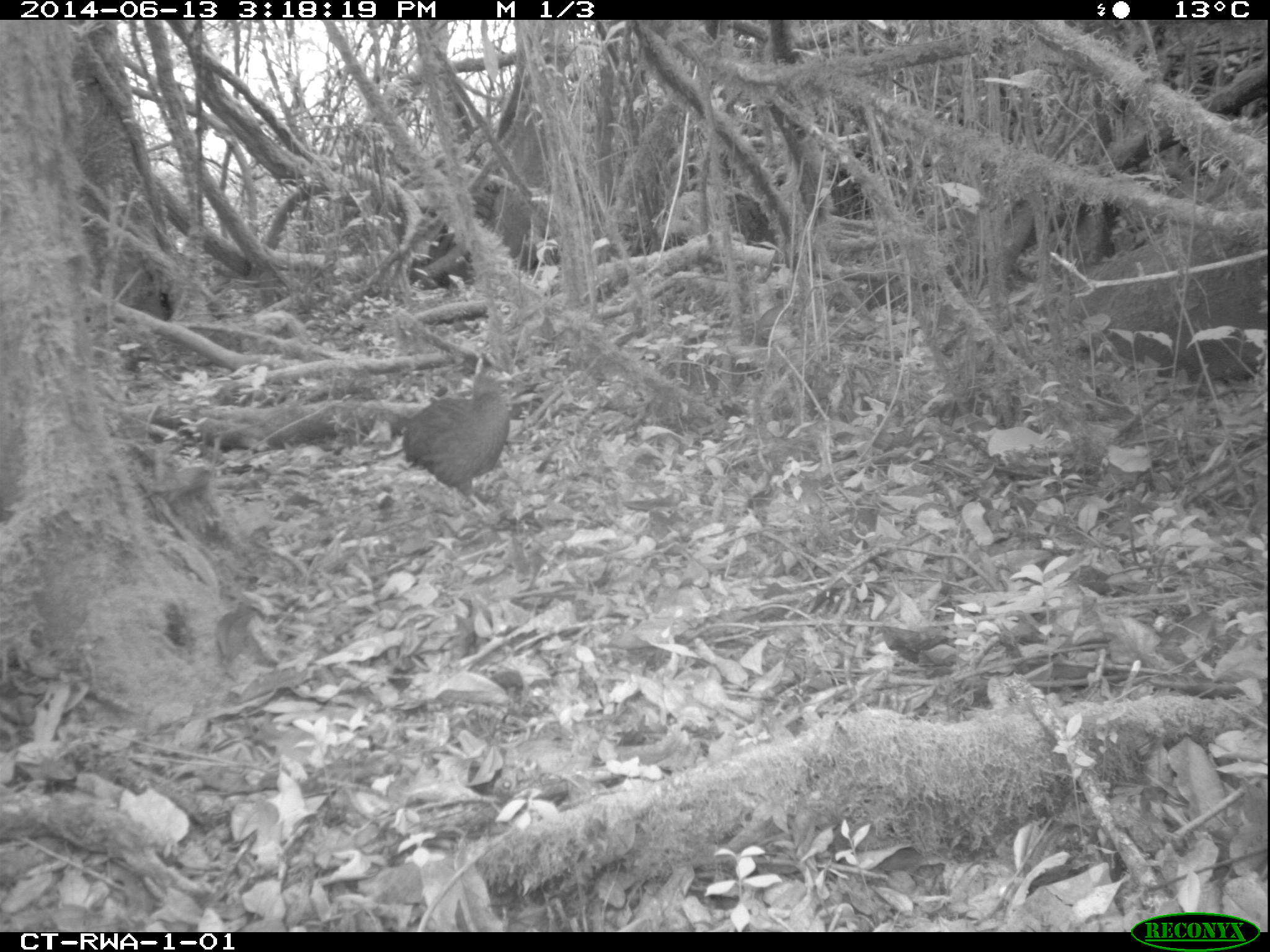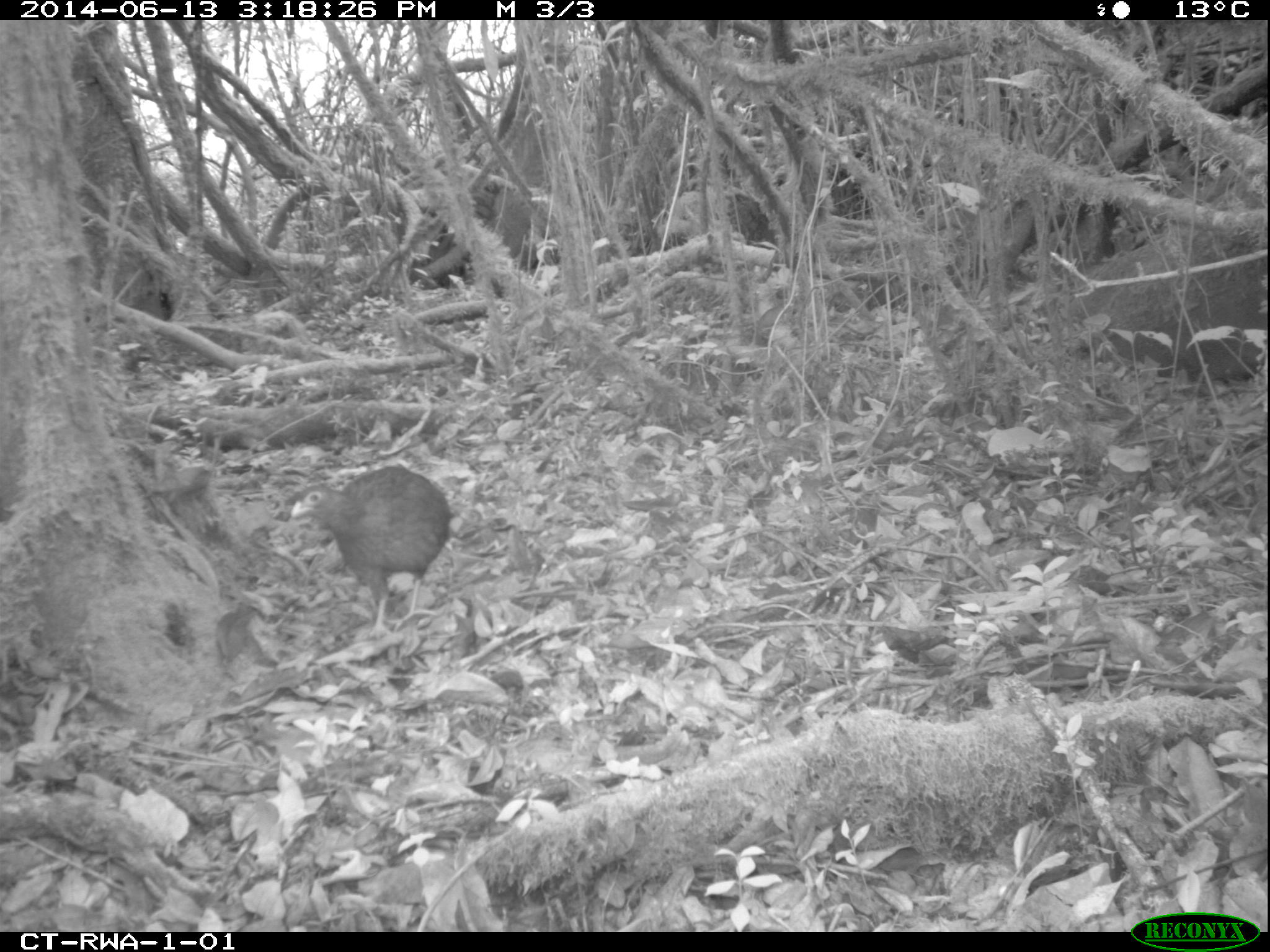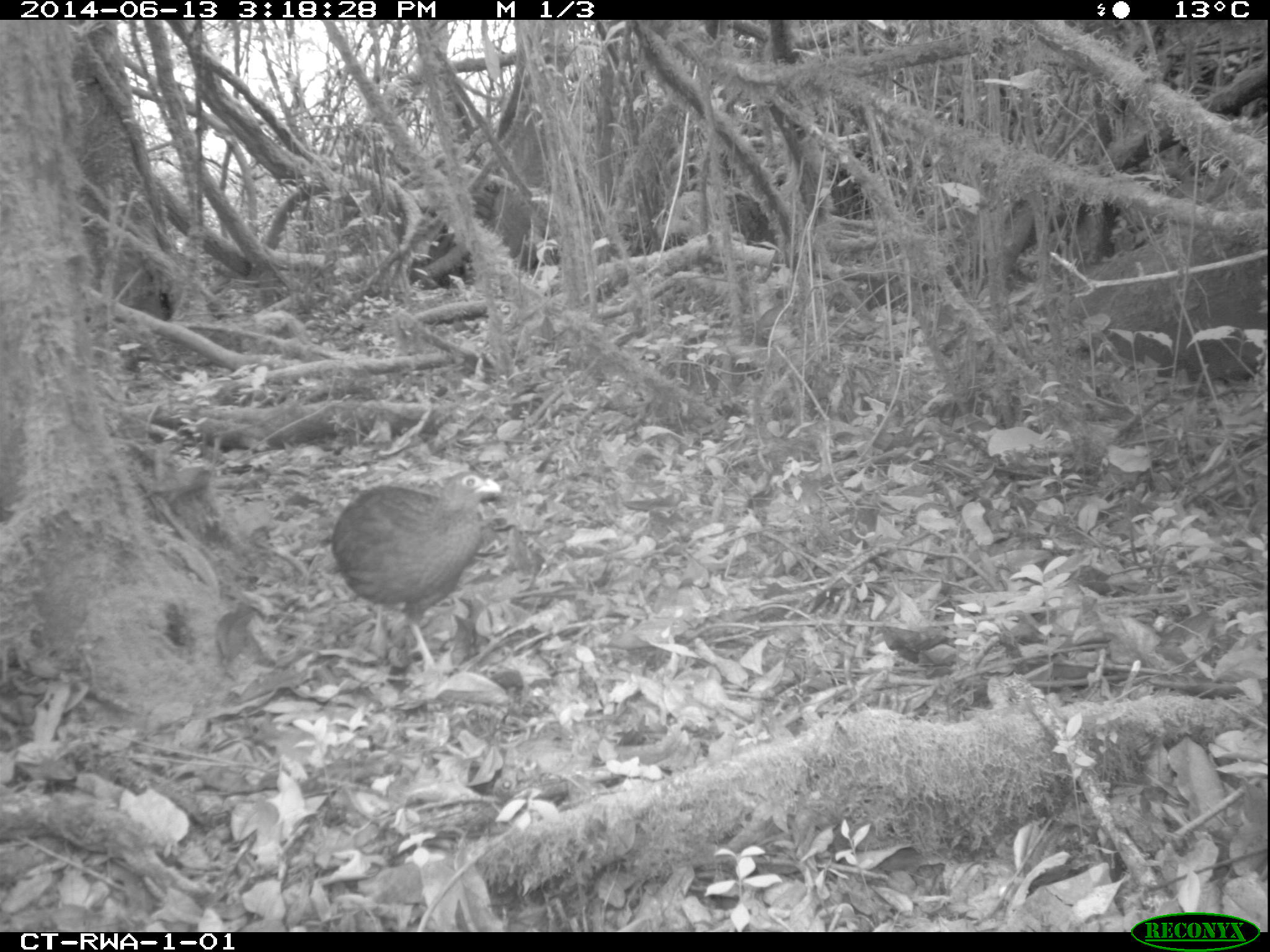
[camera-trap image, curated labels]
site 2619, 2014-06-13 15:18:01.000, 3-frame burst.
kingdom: Animalia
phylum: Chordata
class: Aves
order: Galliformes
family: Phasianidae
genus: Pternistis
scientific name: Pternistis nobilis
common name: handsome francolin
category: francolinus nobilis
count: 1